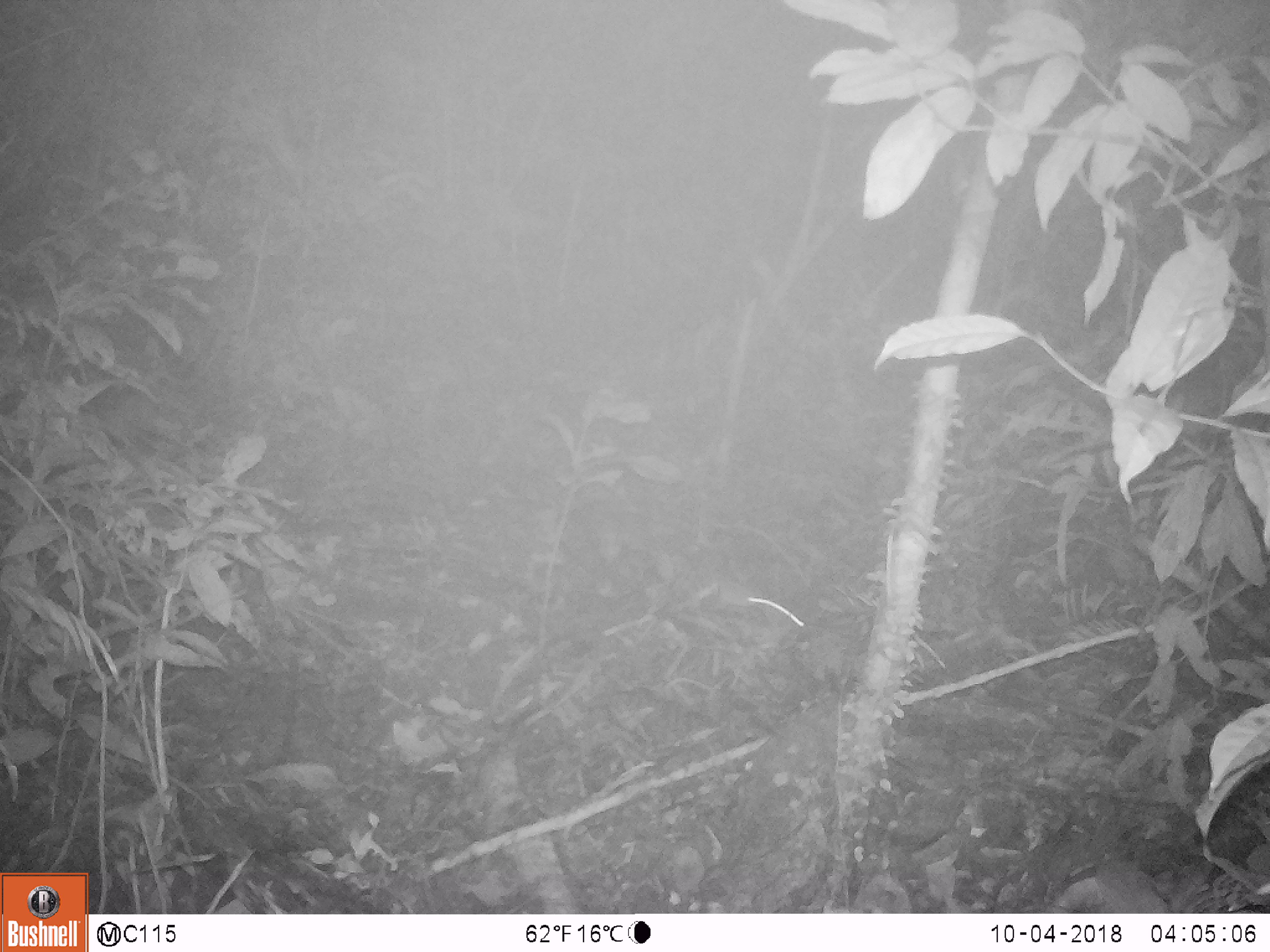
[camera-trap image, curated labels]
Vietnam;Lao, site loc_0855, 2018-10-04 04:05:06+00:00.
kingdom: Animalia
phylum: Chordata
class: Mammalia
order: Rodentia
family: Muridae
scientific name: Muridae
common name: old-world mice and rats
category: unidentified murid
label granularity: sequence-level